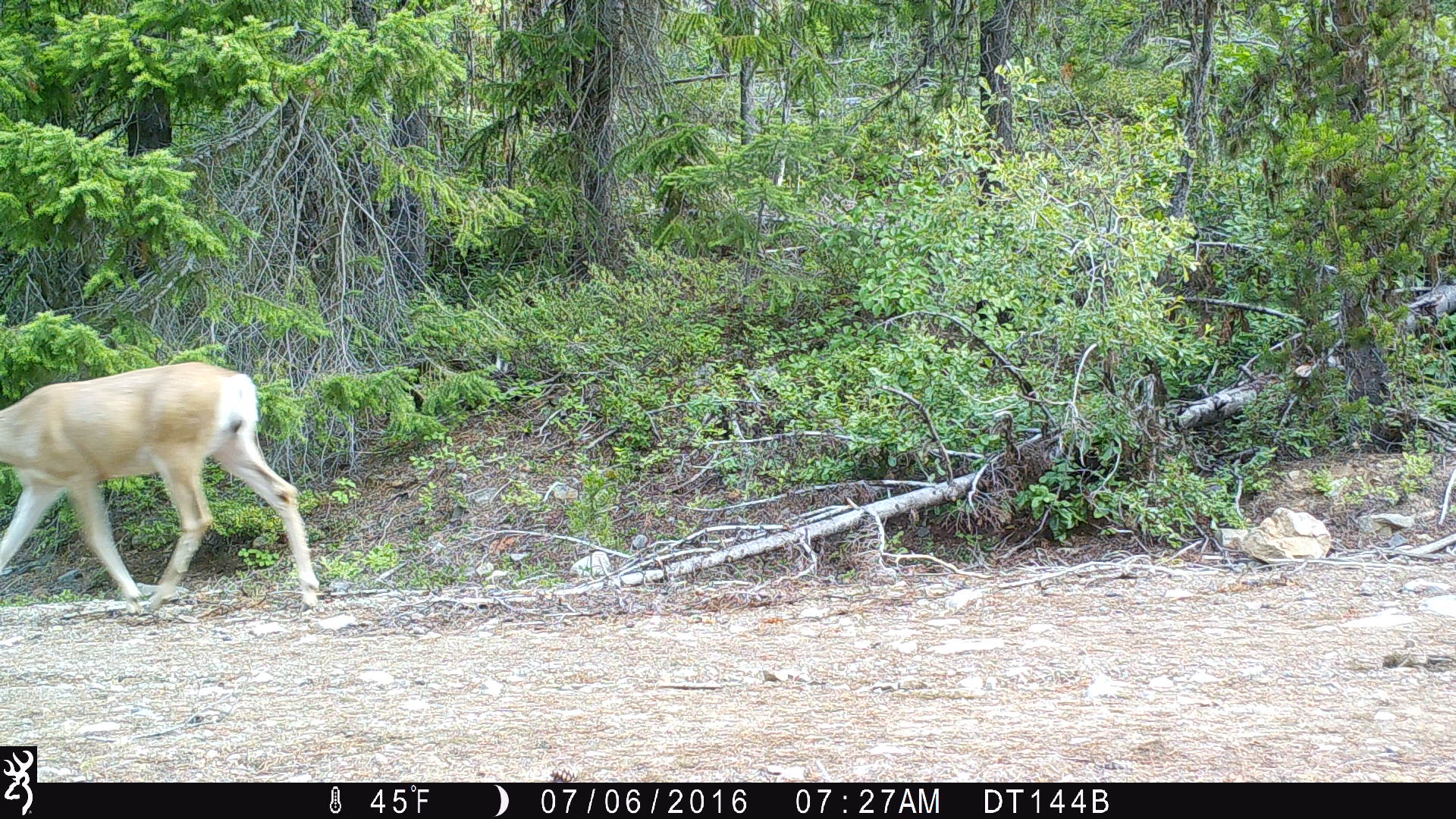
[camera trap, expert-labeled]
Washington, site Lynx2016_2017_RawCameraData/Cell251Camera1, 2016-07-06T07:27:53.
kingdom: Animalia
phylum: Chordata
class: Mammalia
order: Artiodactyla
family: Cervidae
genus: Odocoileus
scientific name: Odocoileus hemionus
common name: mule deer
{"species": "Odocoileus hemionus (mule deer)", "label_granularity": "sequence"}